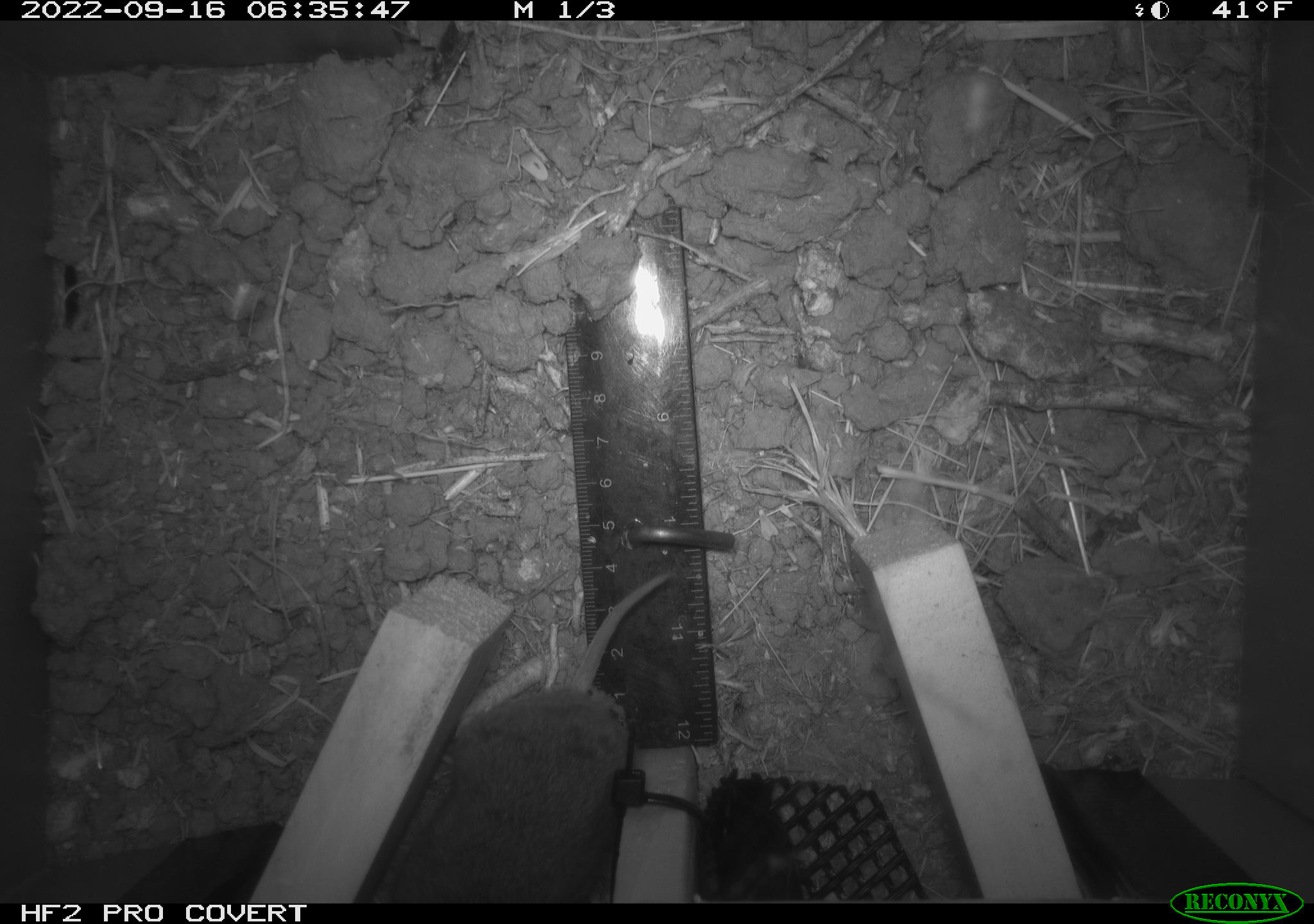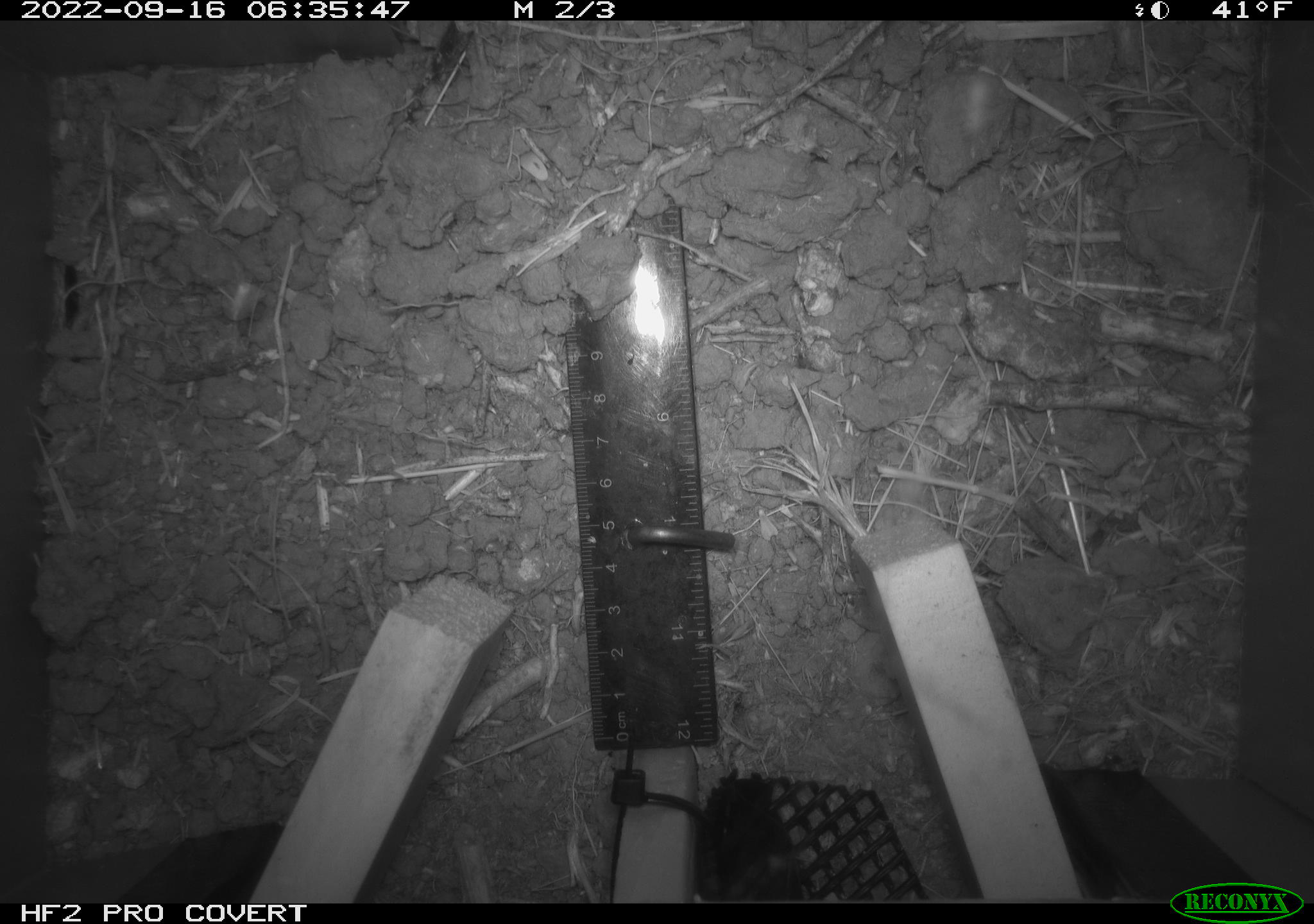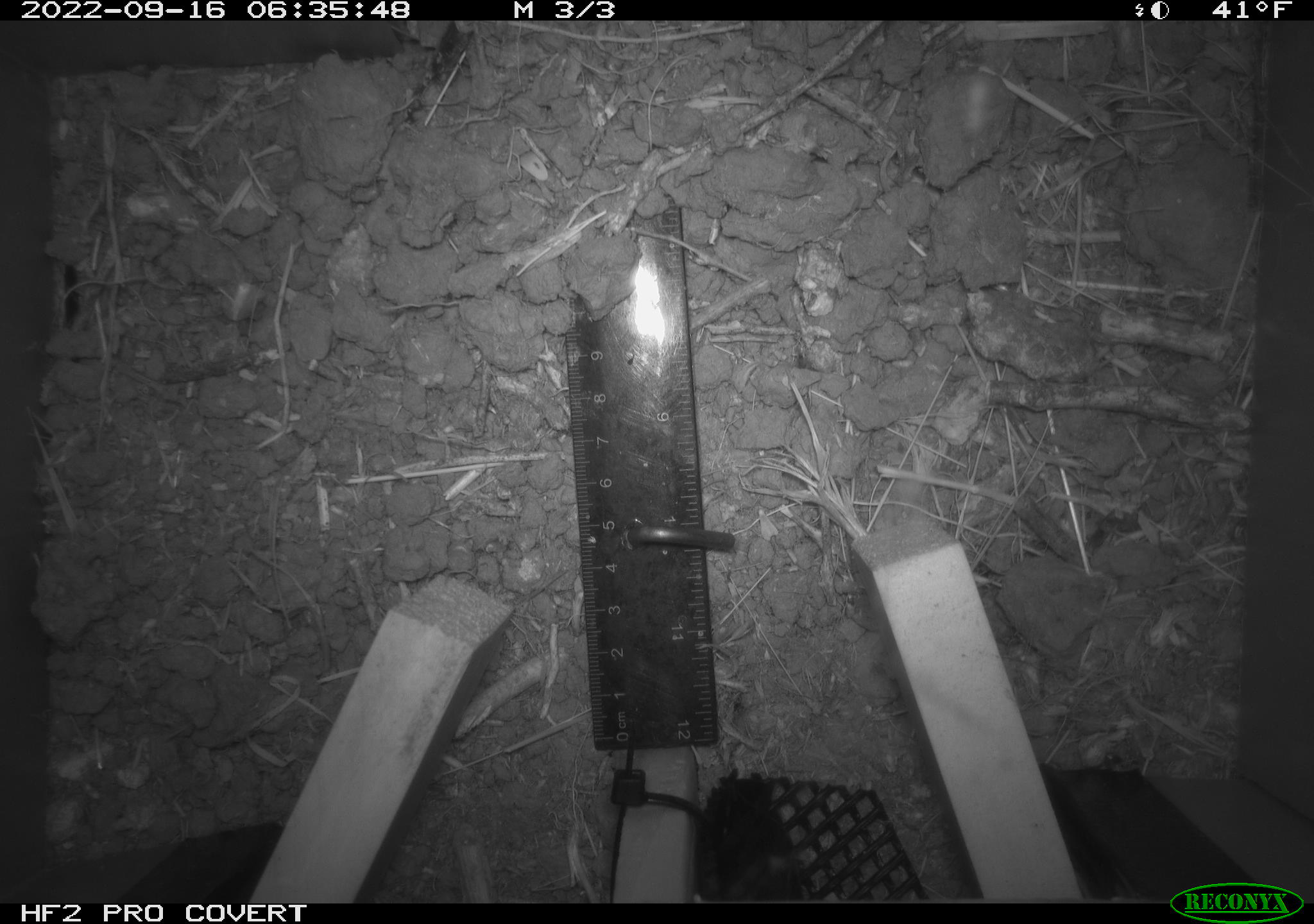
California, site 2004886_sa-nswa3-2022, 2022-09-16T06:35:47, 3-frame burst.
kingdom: Animalia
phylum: Chordata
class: Mammalia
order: Rodentia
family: Cricetidae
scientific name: Cricetidae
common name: hamsters, voles, lemmings, and allies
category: cricetidae family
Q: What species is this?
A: Cricetidae family (hamsters, voles, lemmings, and allies) (Cricetidae).